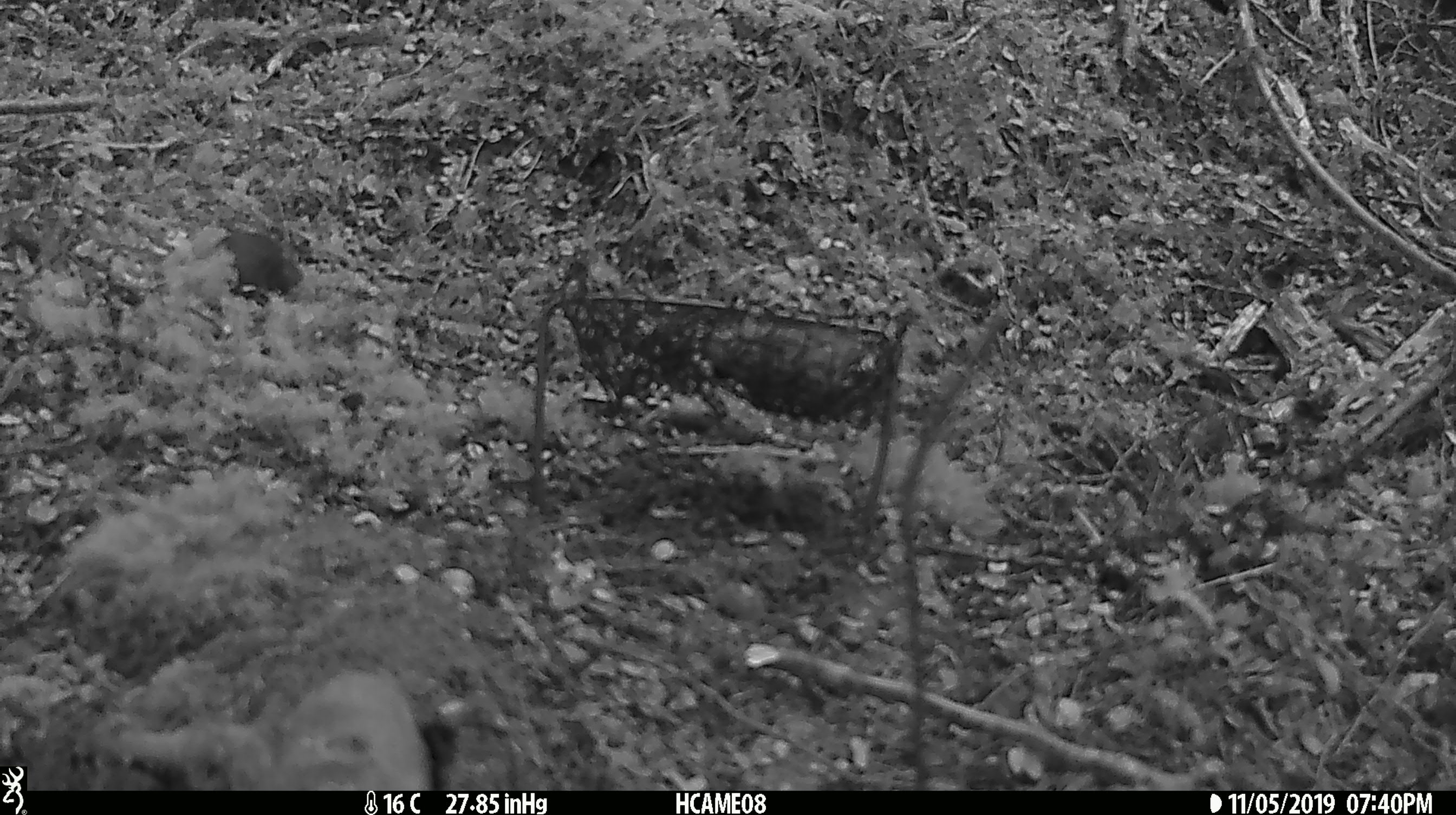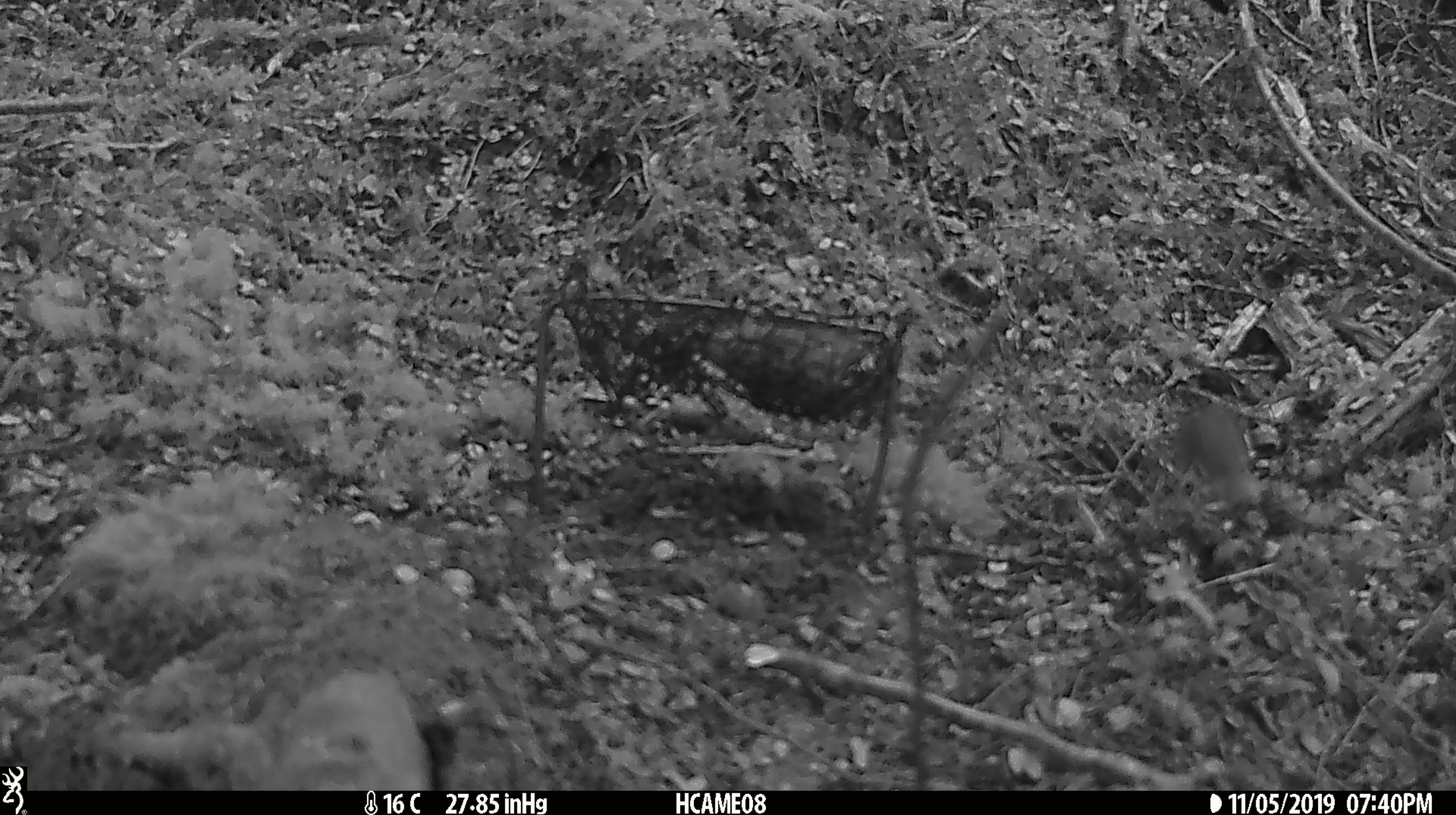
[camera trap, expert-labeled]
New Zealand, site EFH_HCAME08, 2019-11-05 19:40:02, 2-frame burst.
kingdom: Animalia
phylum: Chordata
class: Mammalia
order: Rodentia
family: Muridae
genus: Mus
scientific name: Mus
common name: mouse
Mouse (Mus).